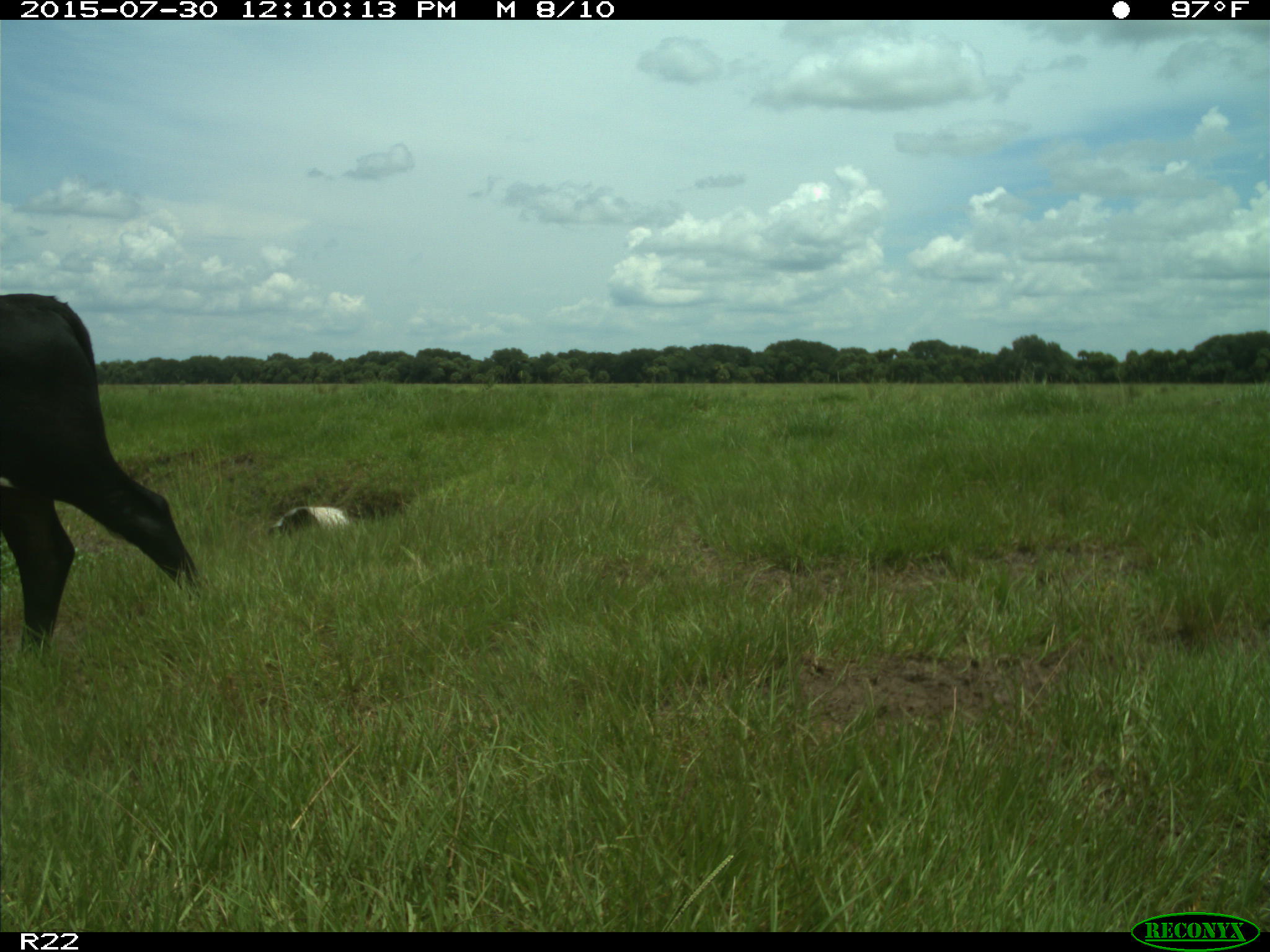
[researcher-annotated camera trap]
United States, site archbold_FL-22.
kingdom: Animalia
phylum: Chordata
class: Mammalia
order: Artiodactyla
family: Bovidae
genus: Bos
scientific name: Bos taurus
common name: domestic cow